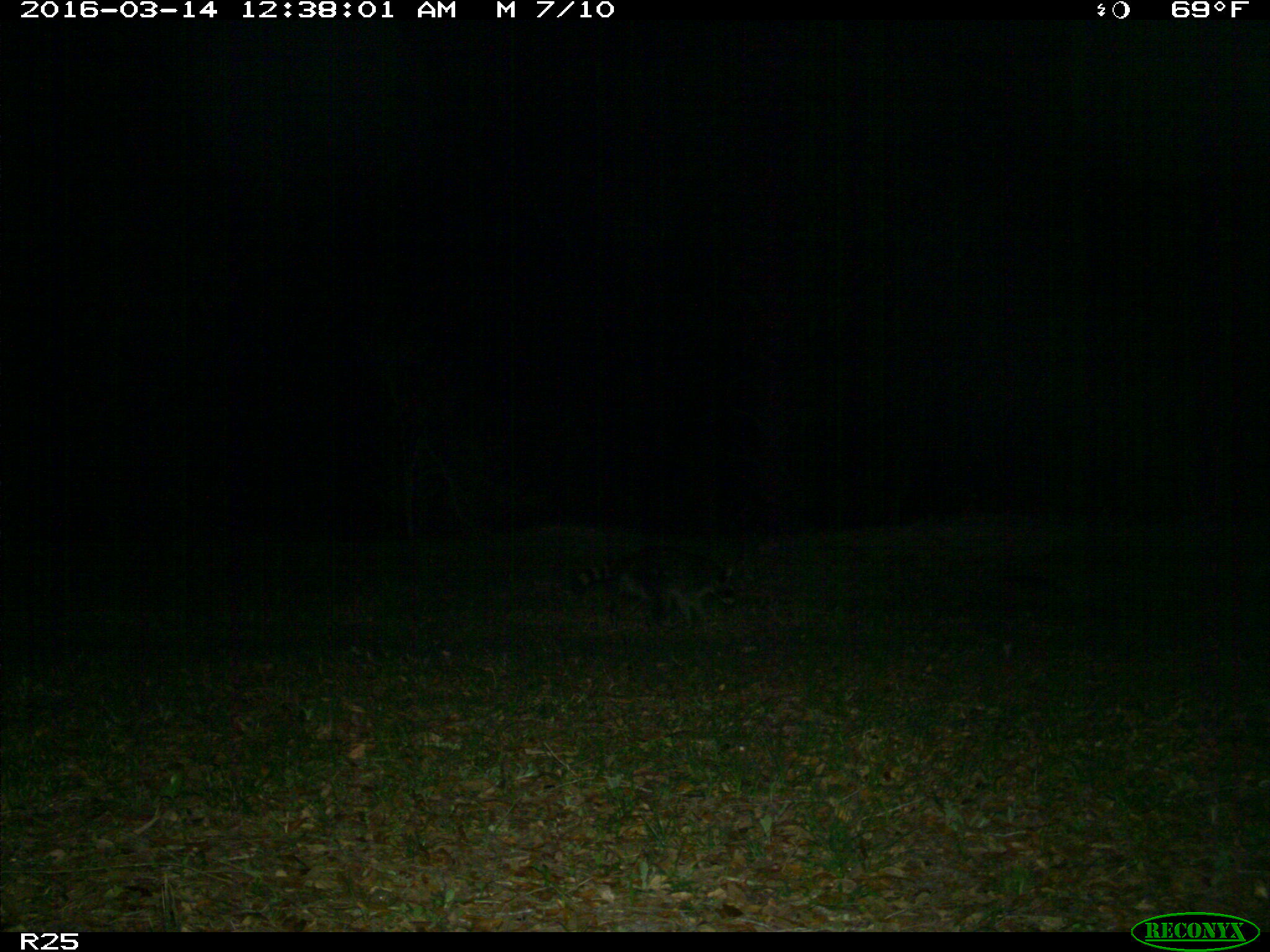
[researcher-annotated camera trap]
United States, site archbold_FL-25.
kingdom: Animalia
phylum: Chordata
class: Mammalia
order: Carnivora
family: Procyonidae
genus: Procyon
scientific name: Procyon lotor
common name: common raccoon